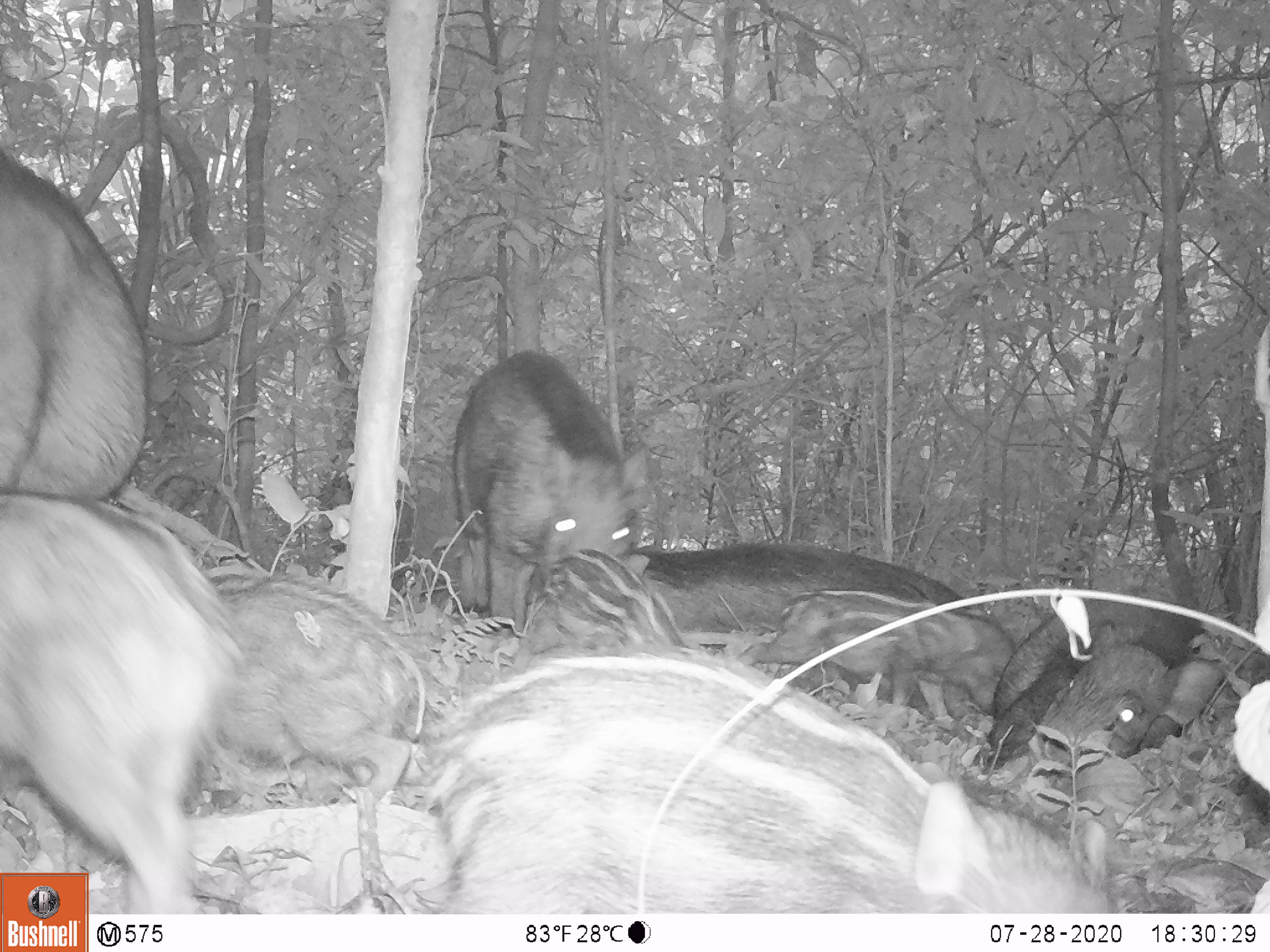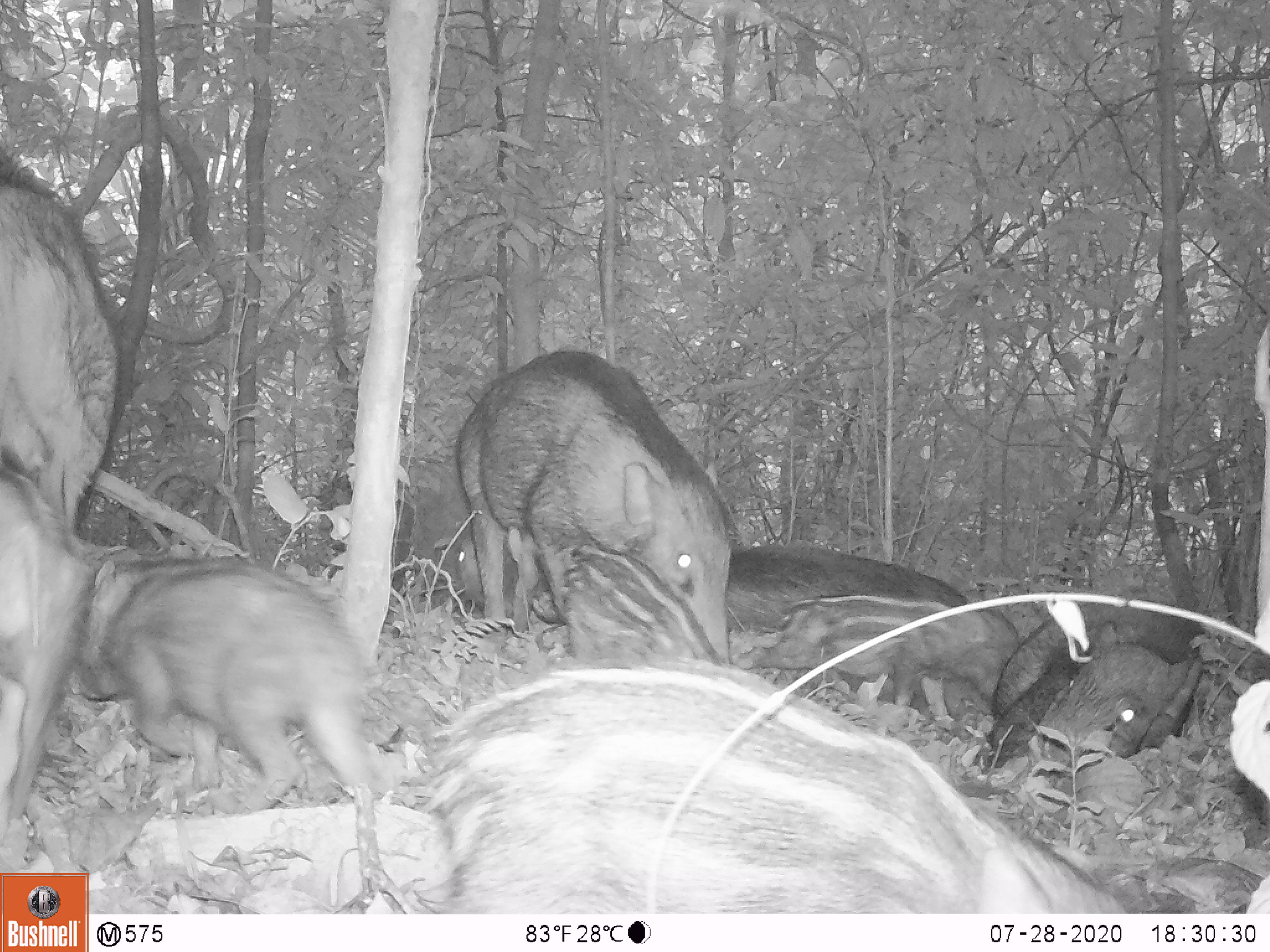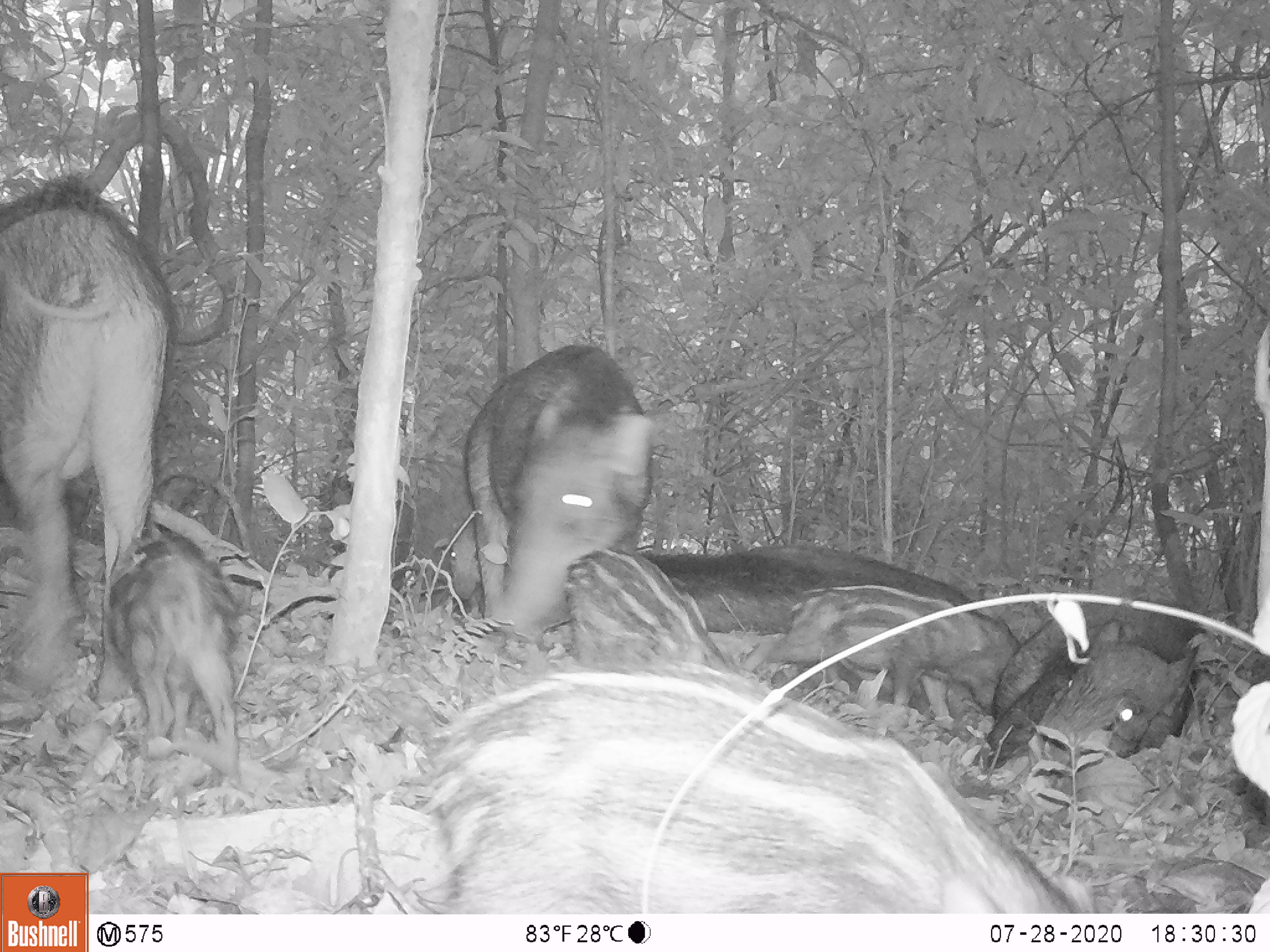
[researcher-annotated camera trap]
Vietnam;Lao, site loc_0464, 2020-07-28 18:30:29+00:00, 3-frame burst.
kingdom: Animalia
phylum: Chordata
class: Mammalia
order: Artiodactyla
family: Suidae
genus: Sus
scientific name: Sus scrofa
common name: eurasian wild pig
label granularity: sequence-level